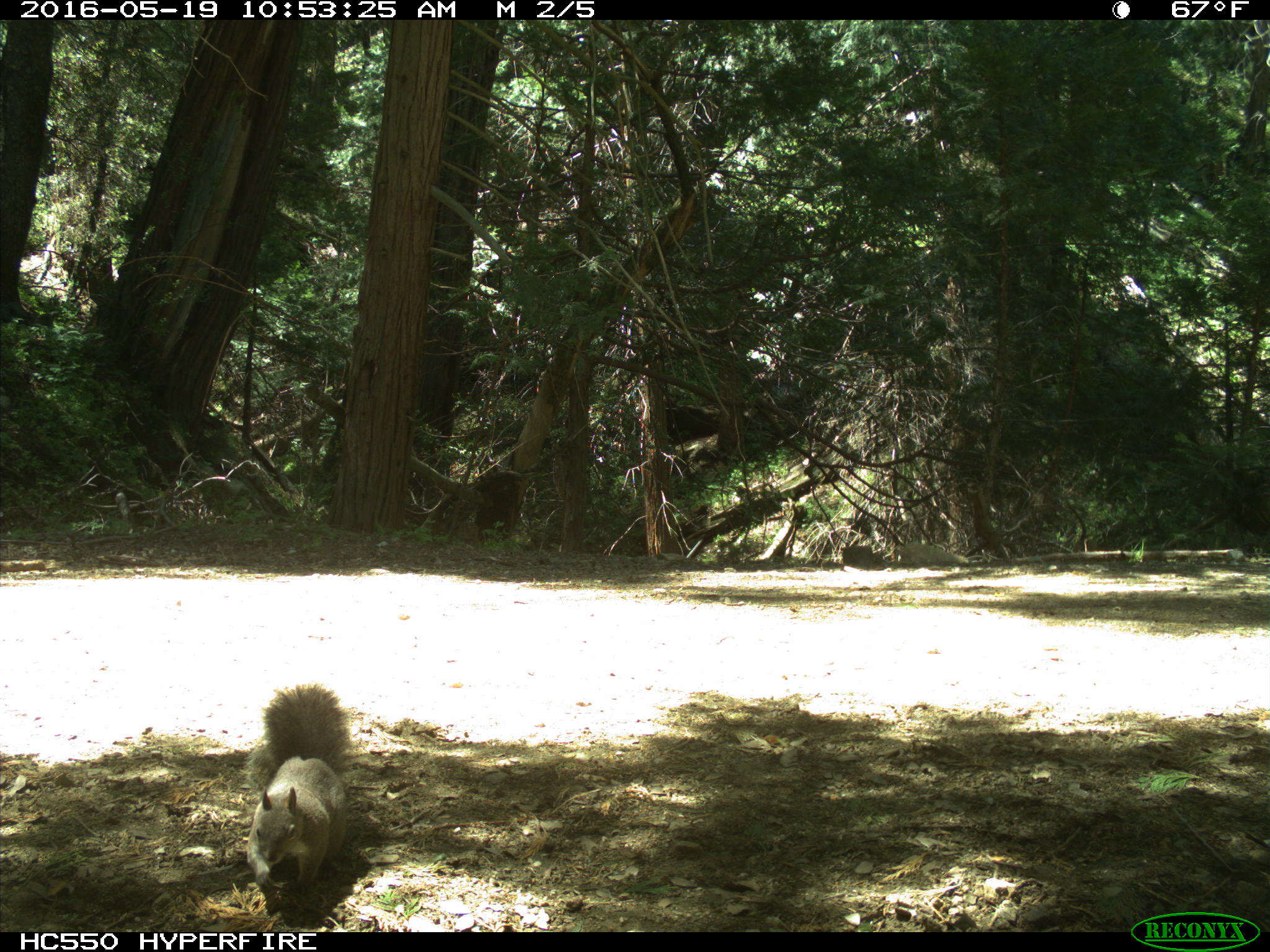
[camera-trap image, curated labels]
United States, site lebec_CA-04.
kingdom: Animalia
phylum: Chordata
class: Mammalia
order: Rodentia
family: Sciuridae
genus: Sciurus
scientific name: Sciurus carolinensis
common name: eastern gray squirrel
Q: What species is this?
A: Sciurus carolinensis (eastern gray squirrel).